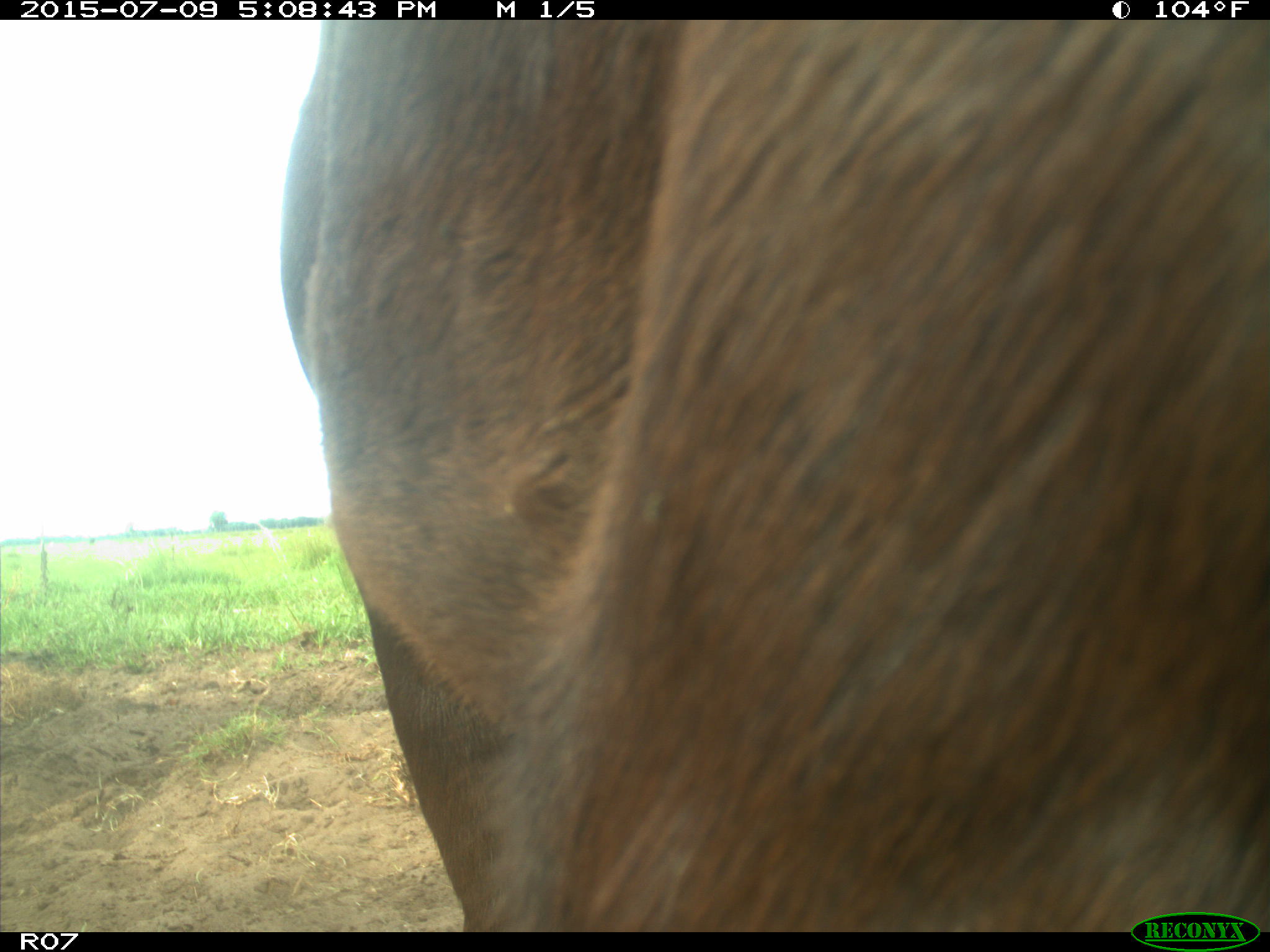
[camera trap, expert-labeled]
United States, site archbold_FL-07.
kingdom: Animalia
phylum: Chordata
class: Mammalia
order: Artiodactyla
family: Bovidae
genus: Bos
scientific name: Bos taurus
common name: domestic cow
Bos taurus (domestic cow).